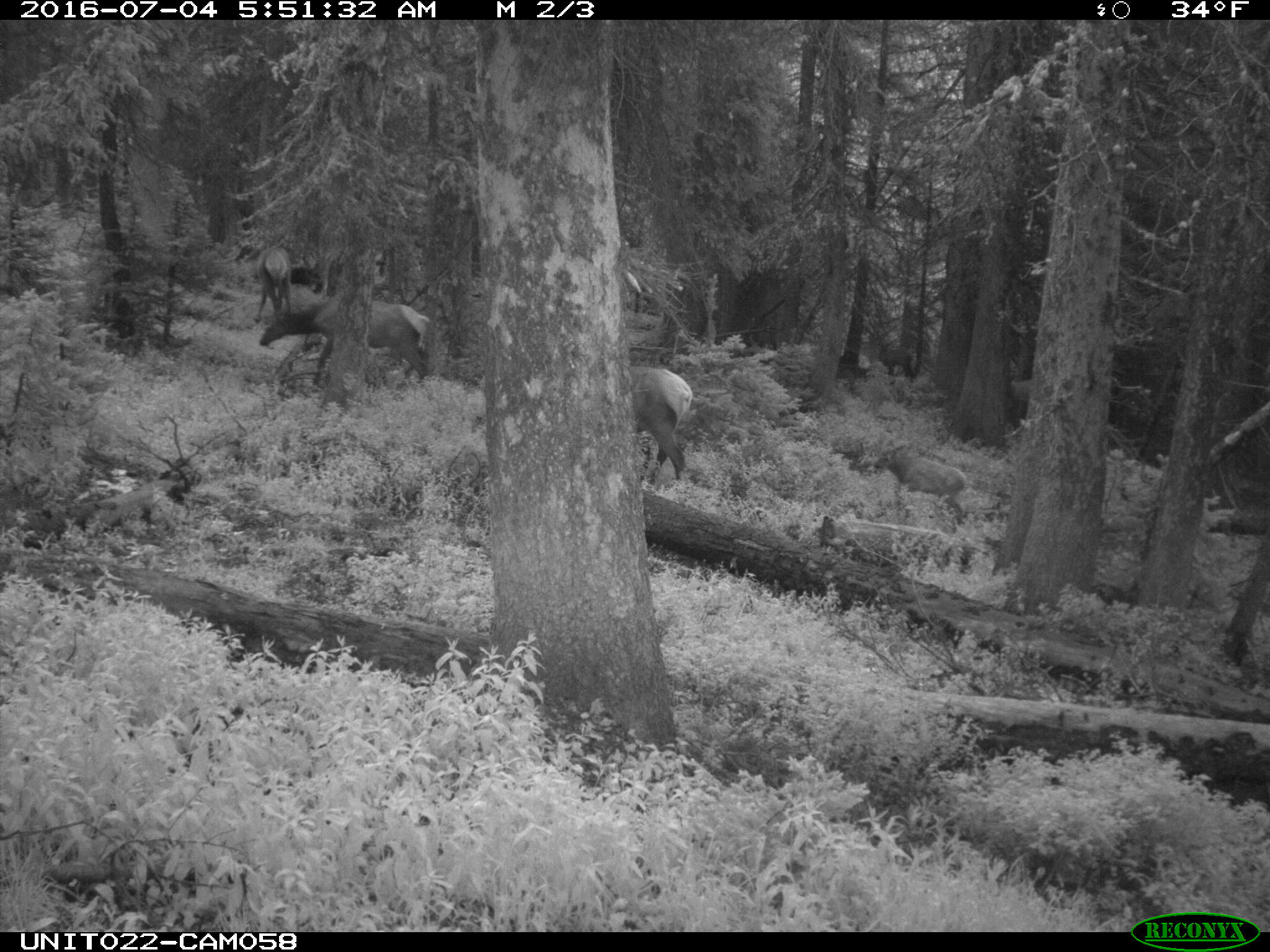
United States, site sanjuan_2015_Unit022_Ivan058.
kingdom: Animalia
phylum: Chordata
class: Mammalia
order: Artiodactyla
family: Cervidae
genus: Cervus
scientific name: Cervus elaphus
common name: red deer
Cervus elaphus (red deer).